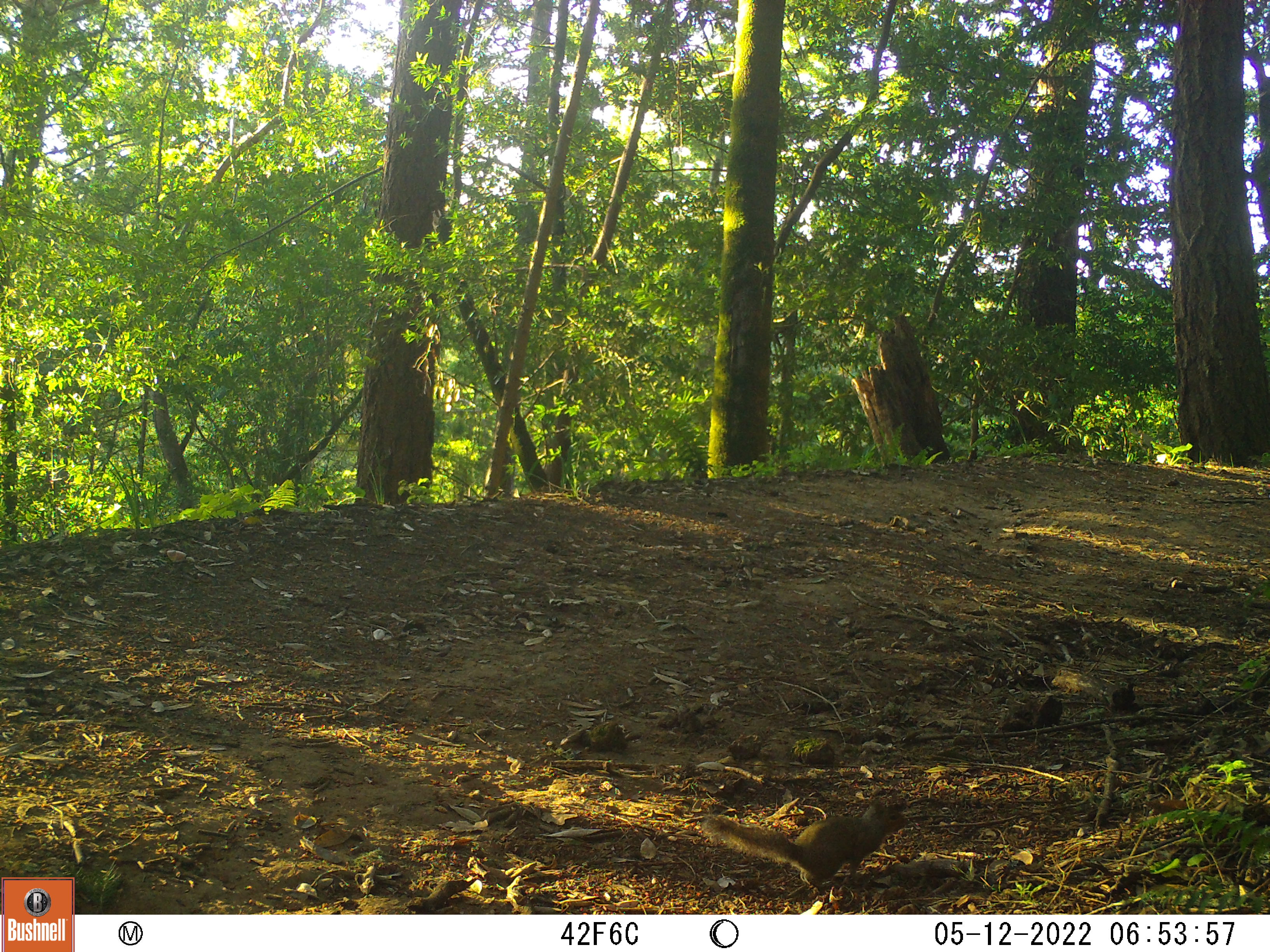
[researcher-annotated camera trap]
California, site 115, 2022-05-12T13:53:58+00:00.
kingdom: Animalia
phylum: Chordata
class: Mammalia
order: Rodentia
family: Sciuridae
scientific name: Sciuridae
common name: squirrel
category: unknown squirrel